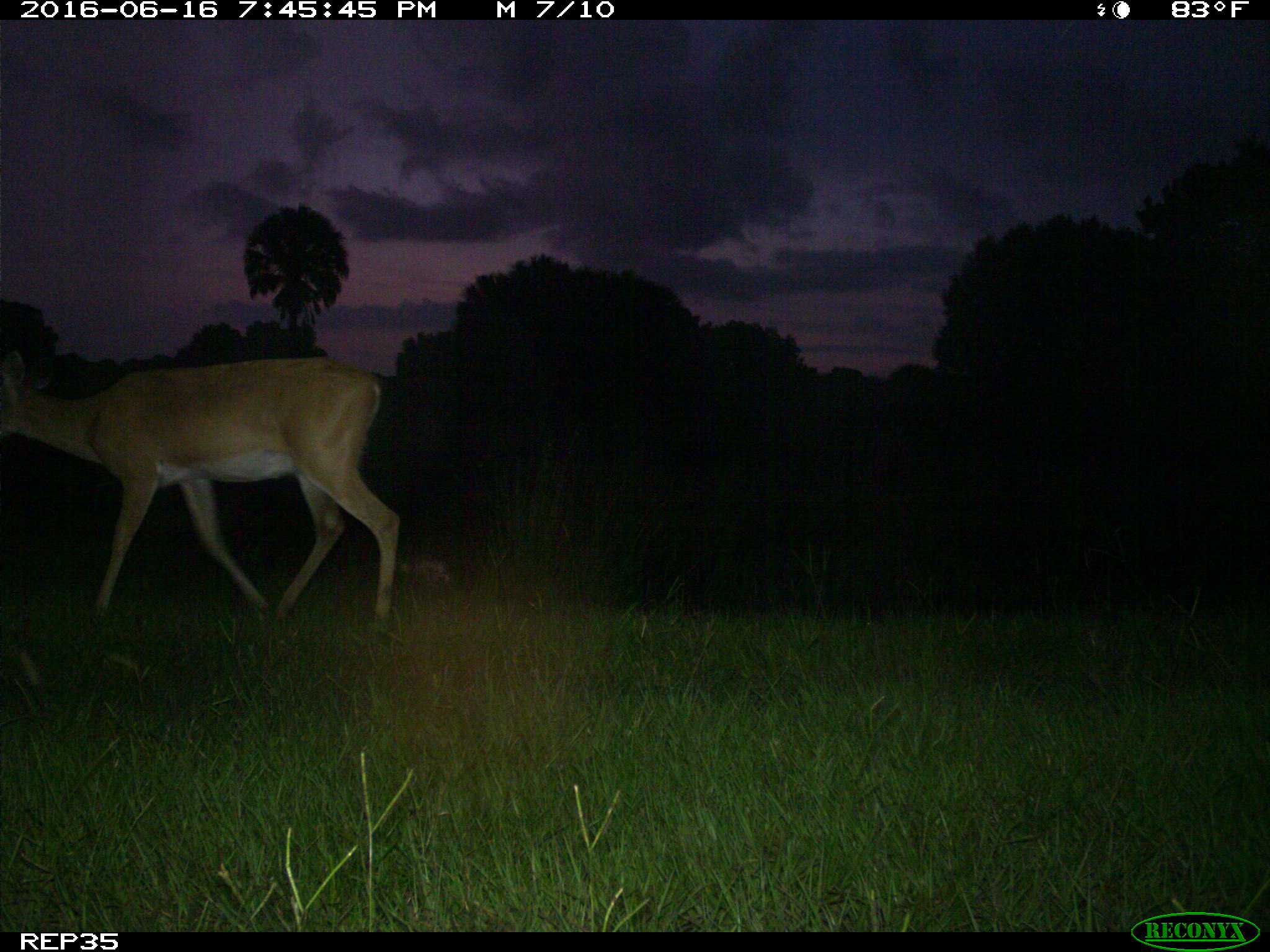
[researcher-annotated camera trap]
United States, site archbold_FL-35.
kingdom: Animalia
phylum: Chordata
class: Mammalia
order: Artiodactyla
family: Cervidae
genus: Odocoileus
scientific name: Odocoileus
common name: deer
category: unidentified deer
Unidentified deer (deer) (Odocoileus).